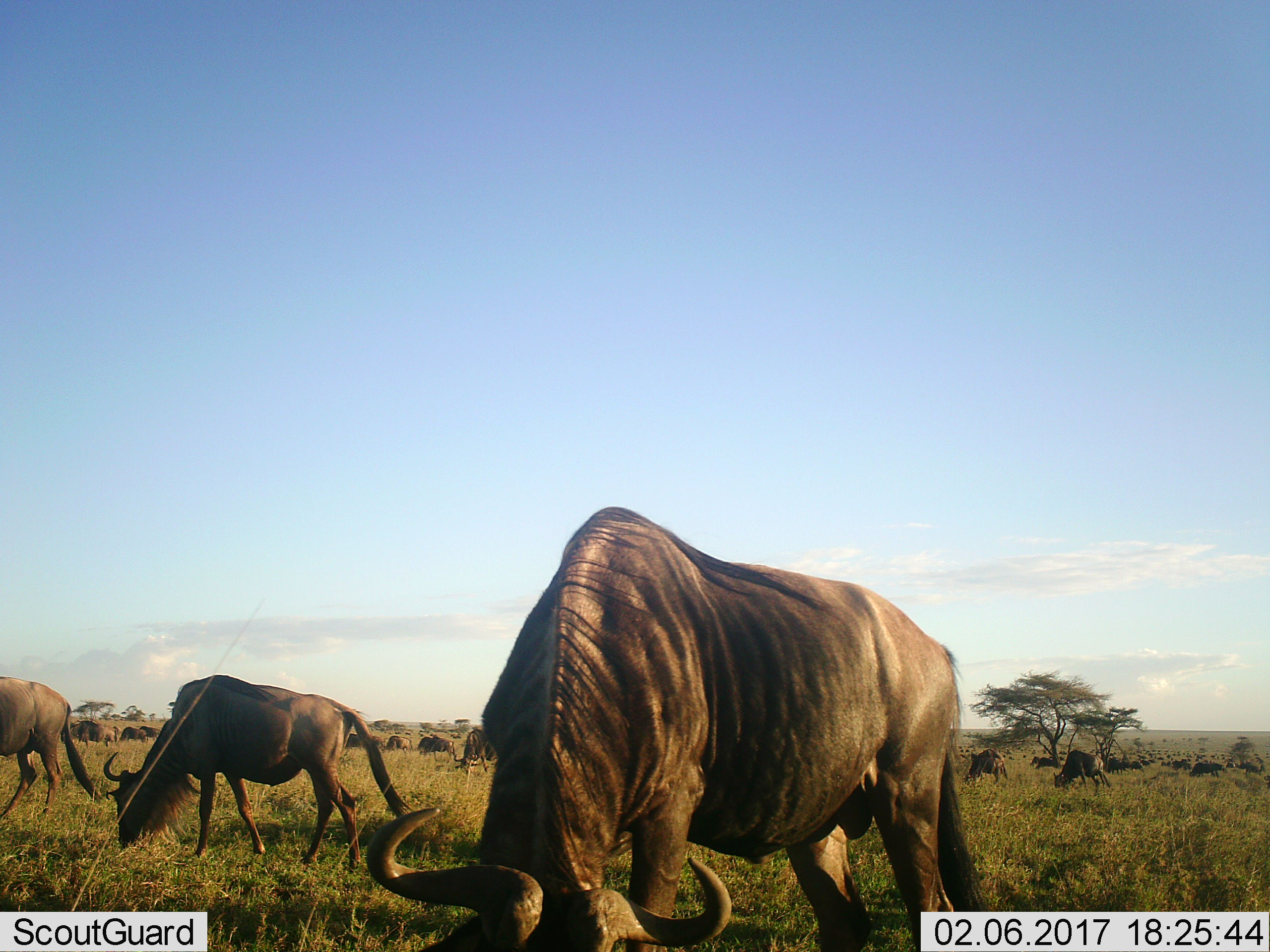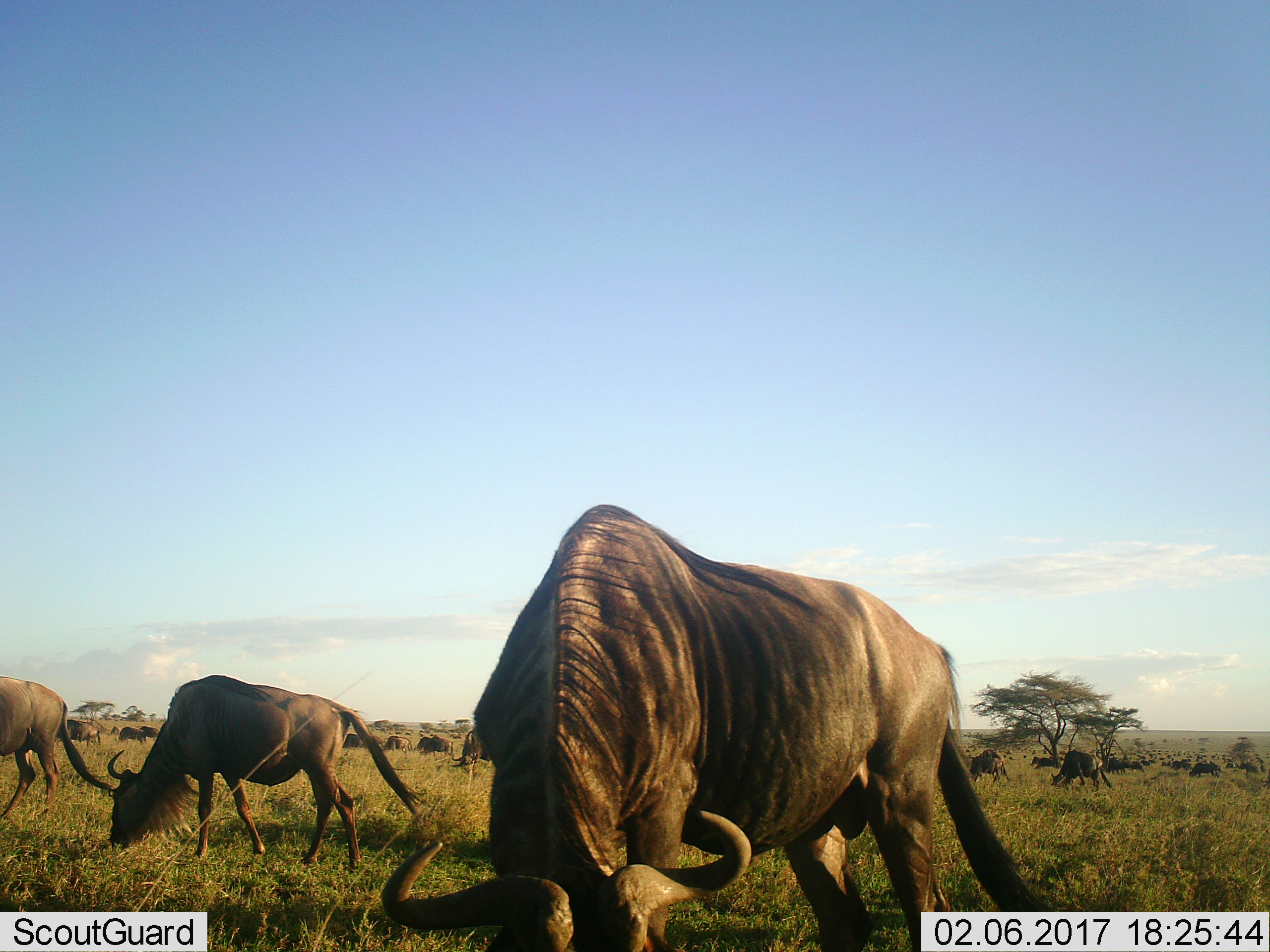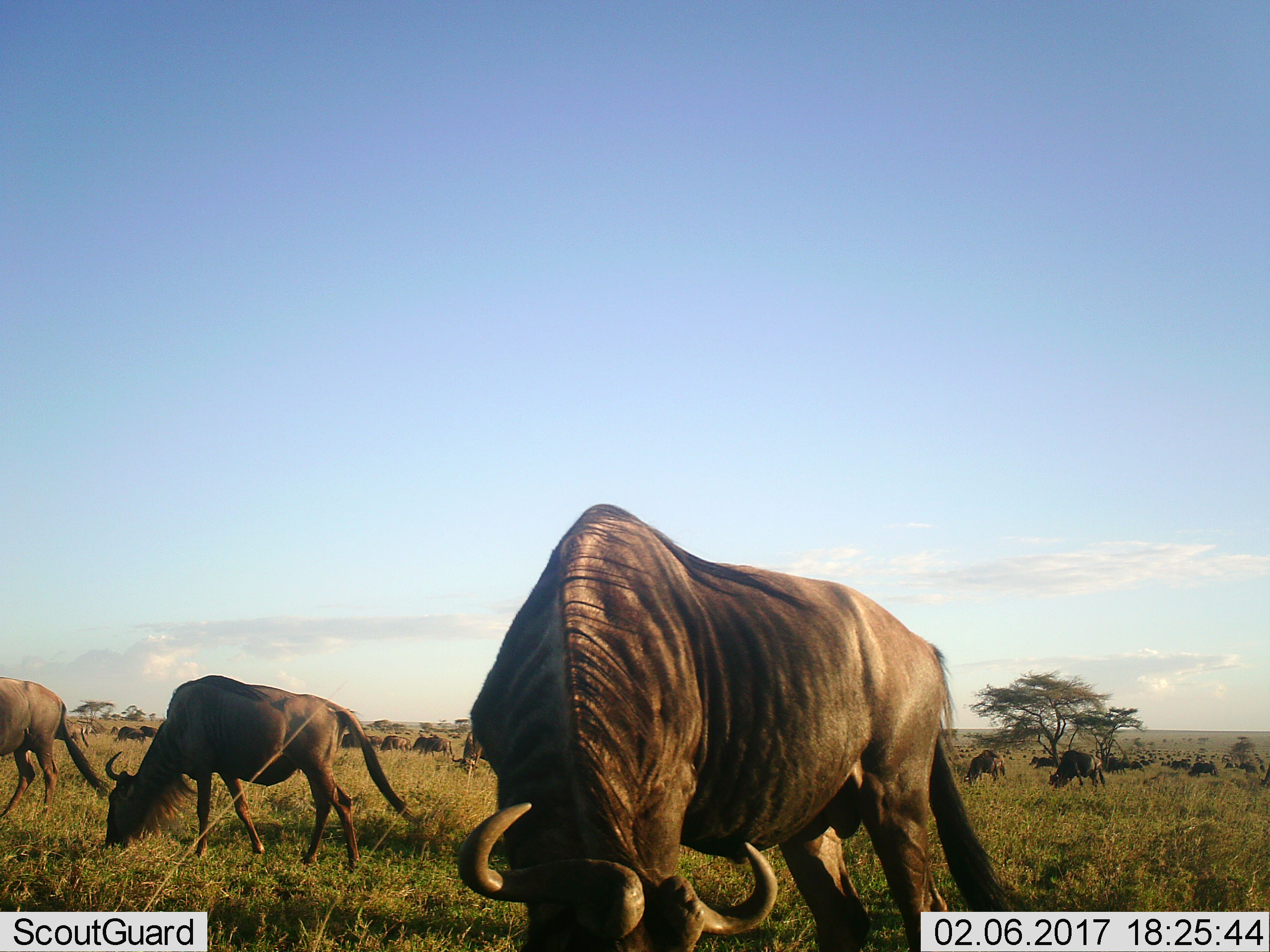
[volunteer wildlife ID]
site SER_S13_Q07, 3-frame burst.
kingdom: Animalia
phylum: Chordata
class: Mammalia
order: Artiodactyla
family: Bovidae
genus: Connochaetes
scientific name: Connochaetes taurinus taurinus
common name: blue wildebeest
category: wildebeestblue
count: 51+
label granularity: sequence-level